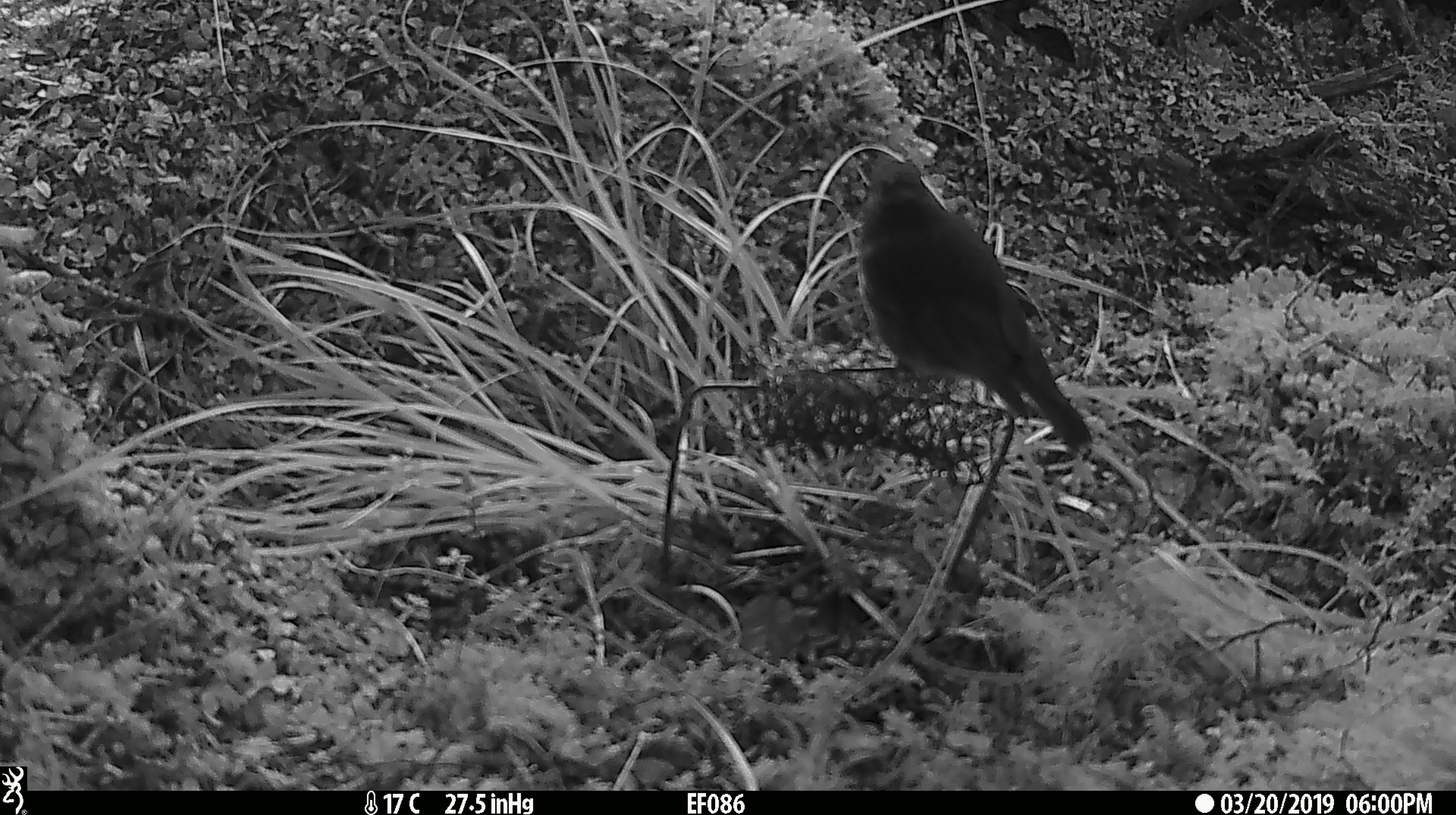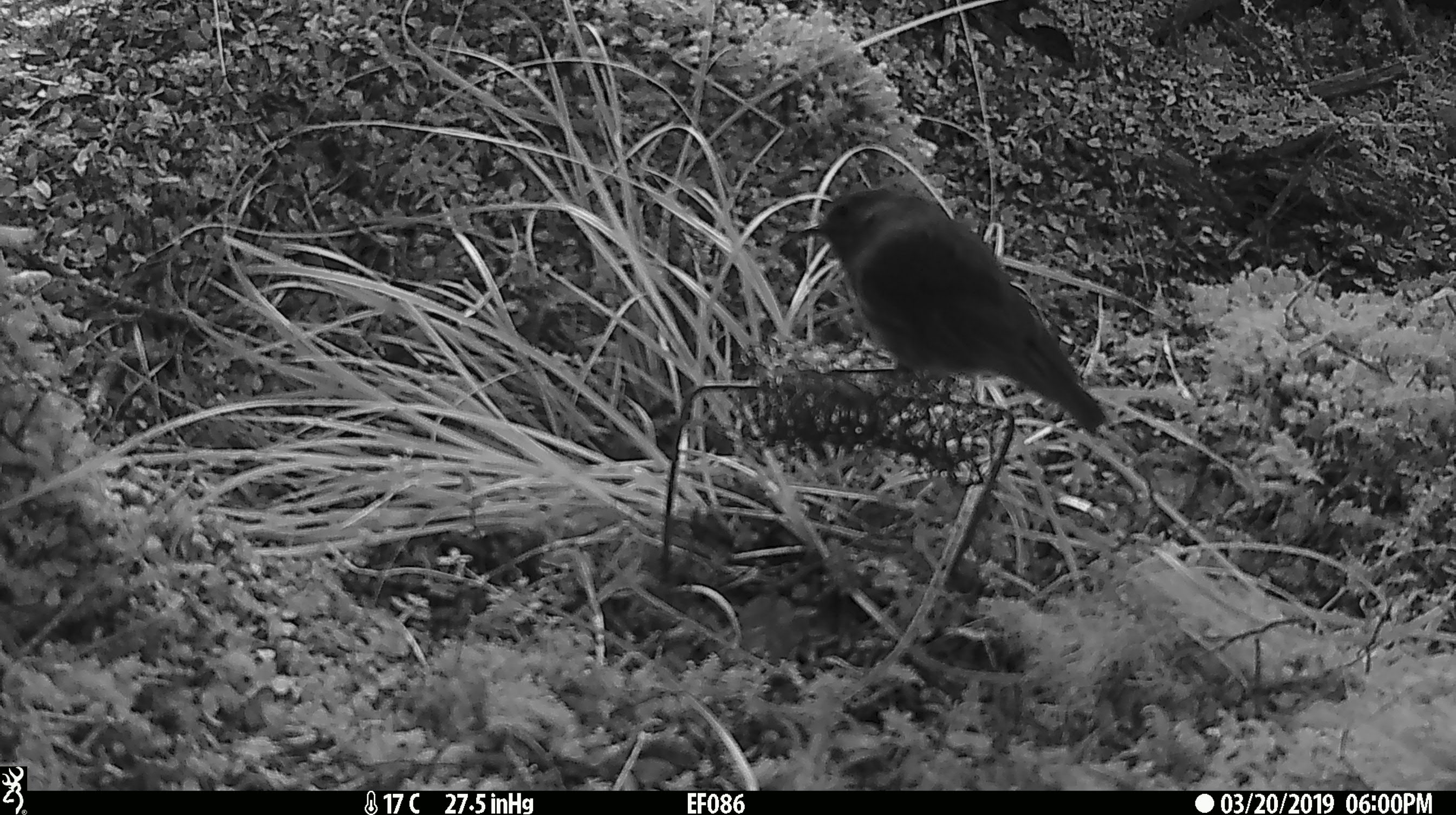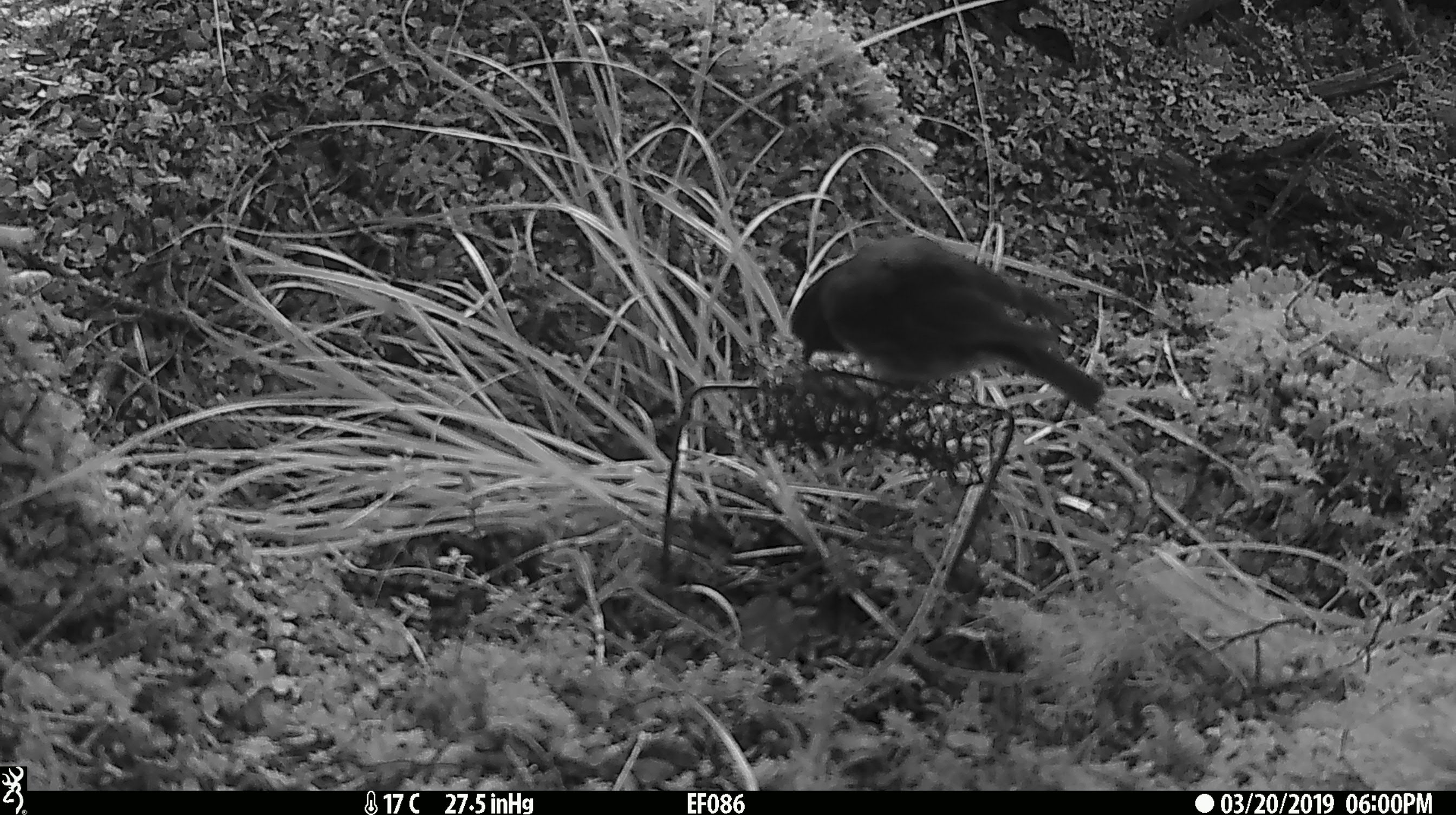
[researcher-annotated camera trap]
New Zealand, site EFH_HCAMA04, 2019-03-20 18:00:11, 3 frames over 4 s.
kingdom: Animalia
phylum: Chordata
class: Aves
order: Passeriformes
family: Petroicidae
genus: Petroica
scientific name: Petroica australis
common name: new zealand robin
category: robin